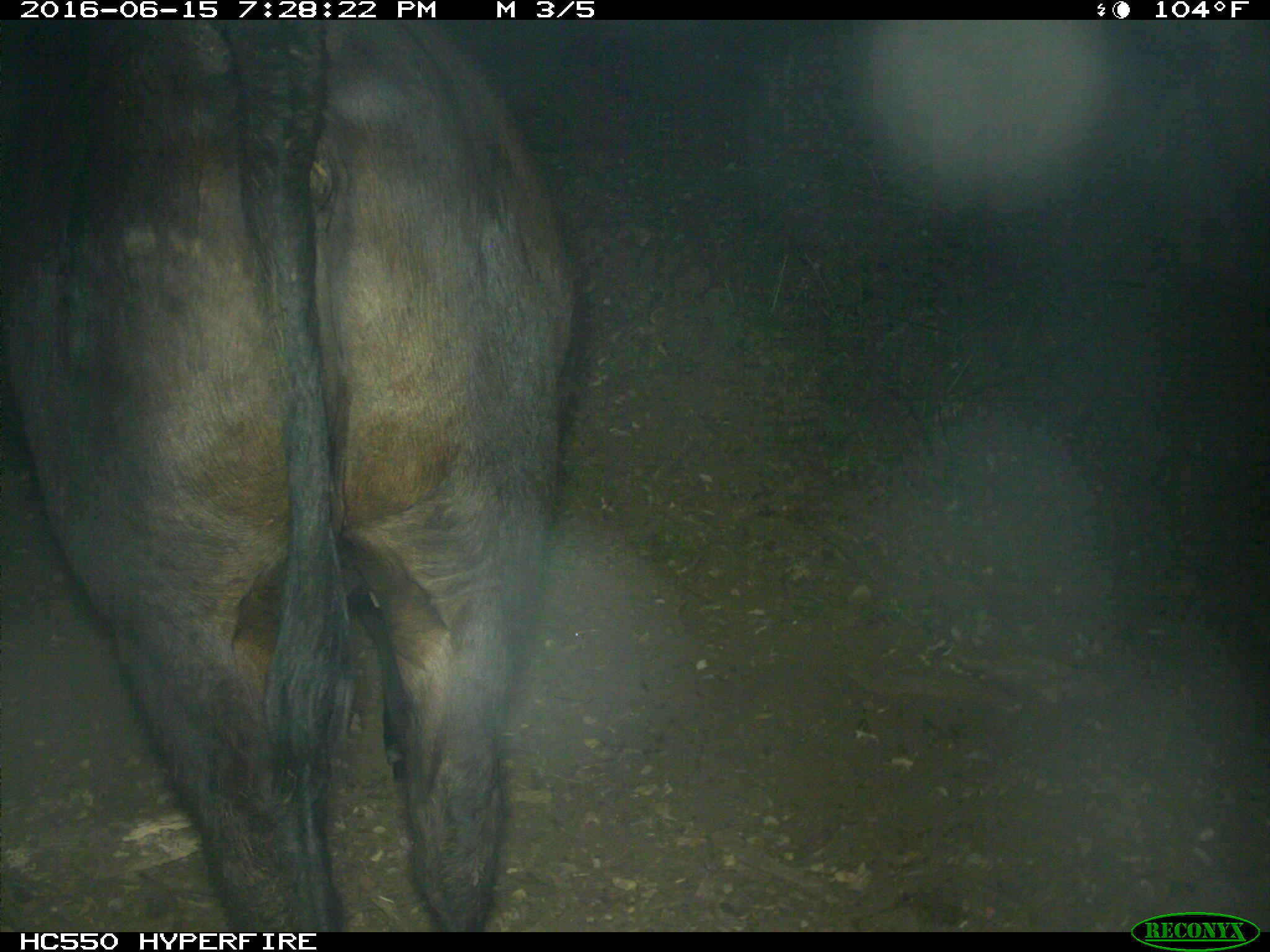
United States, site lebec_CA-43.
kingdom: Animalia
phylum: Chordata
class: Mammalia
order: Artiodactyla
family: Bovidae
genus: Bos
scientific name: Bos taurus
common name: domestic cow